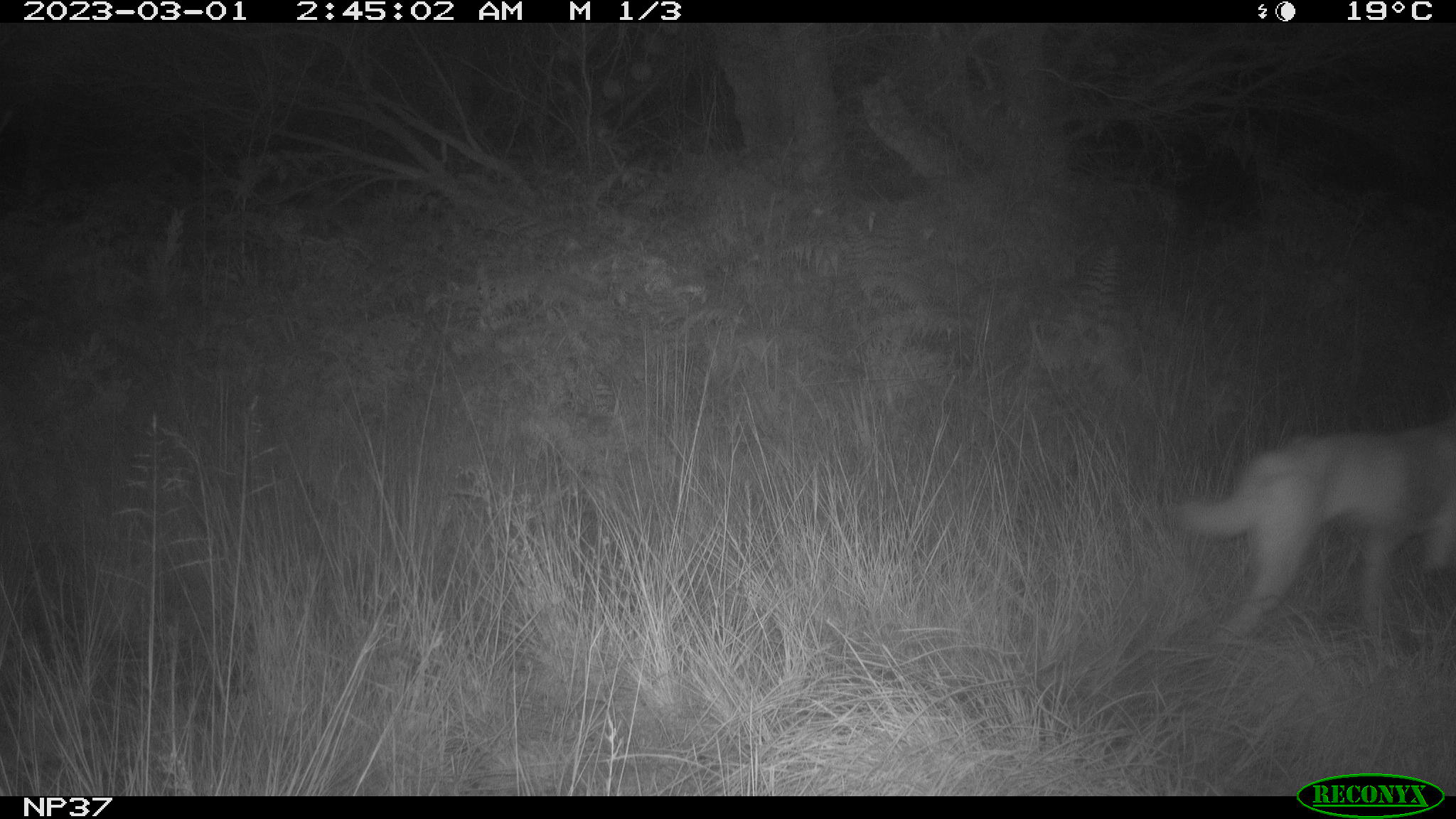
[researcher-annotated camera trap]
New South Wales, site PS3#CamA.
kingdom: Animalia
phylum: Chordata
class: Mammalia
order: Carnivora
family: Canidae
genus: Canis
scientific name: Canis familiaris dingo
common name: dingo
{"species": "dingo (Canis familiaris dingo)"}